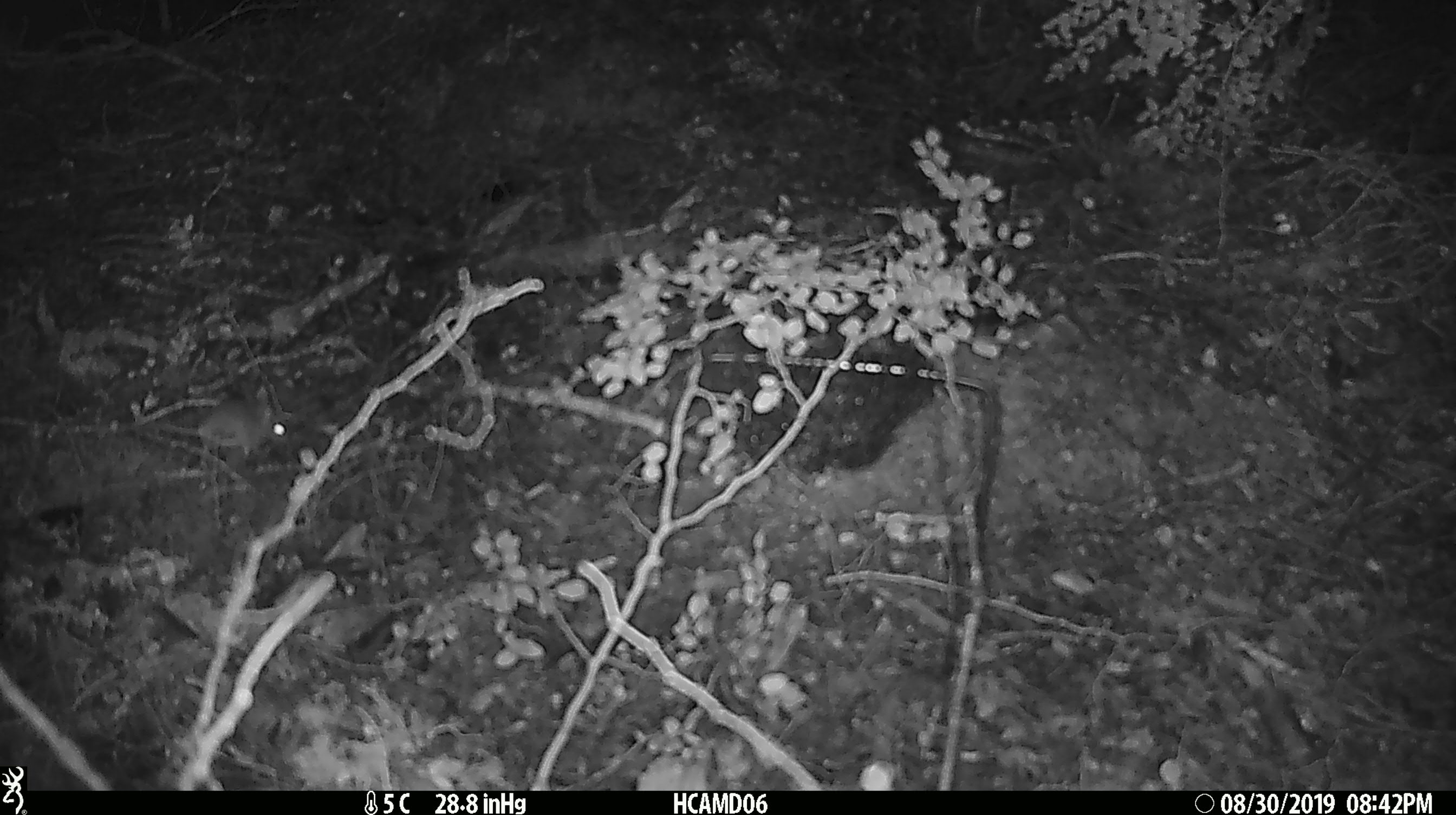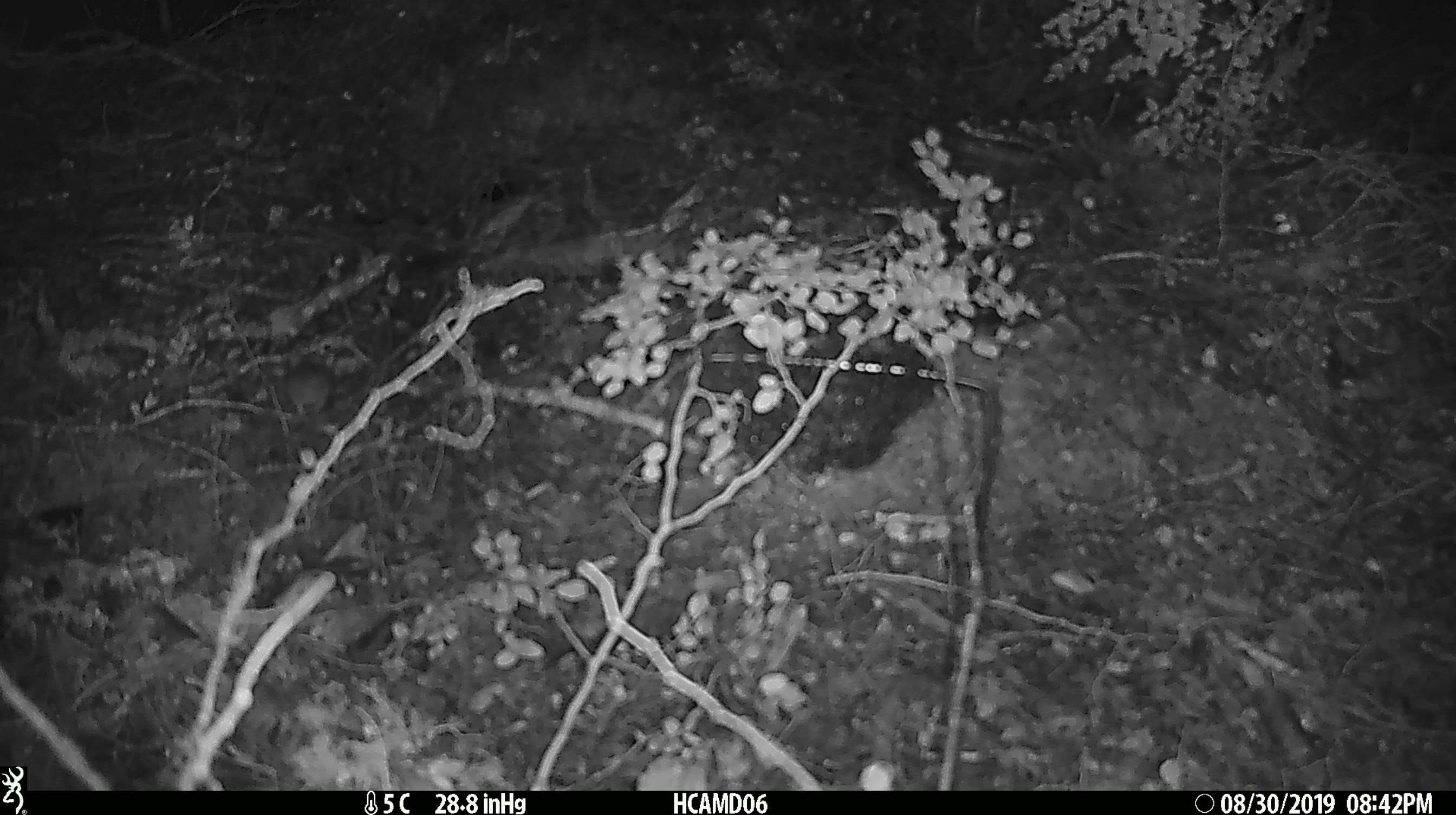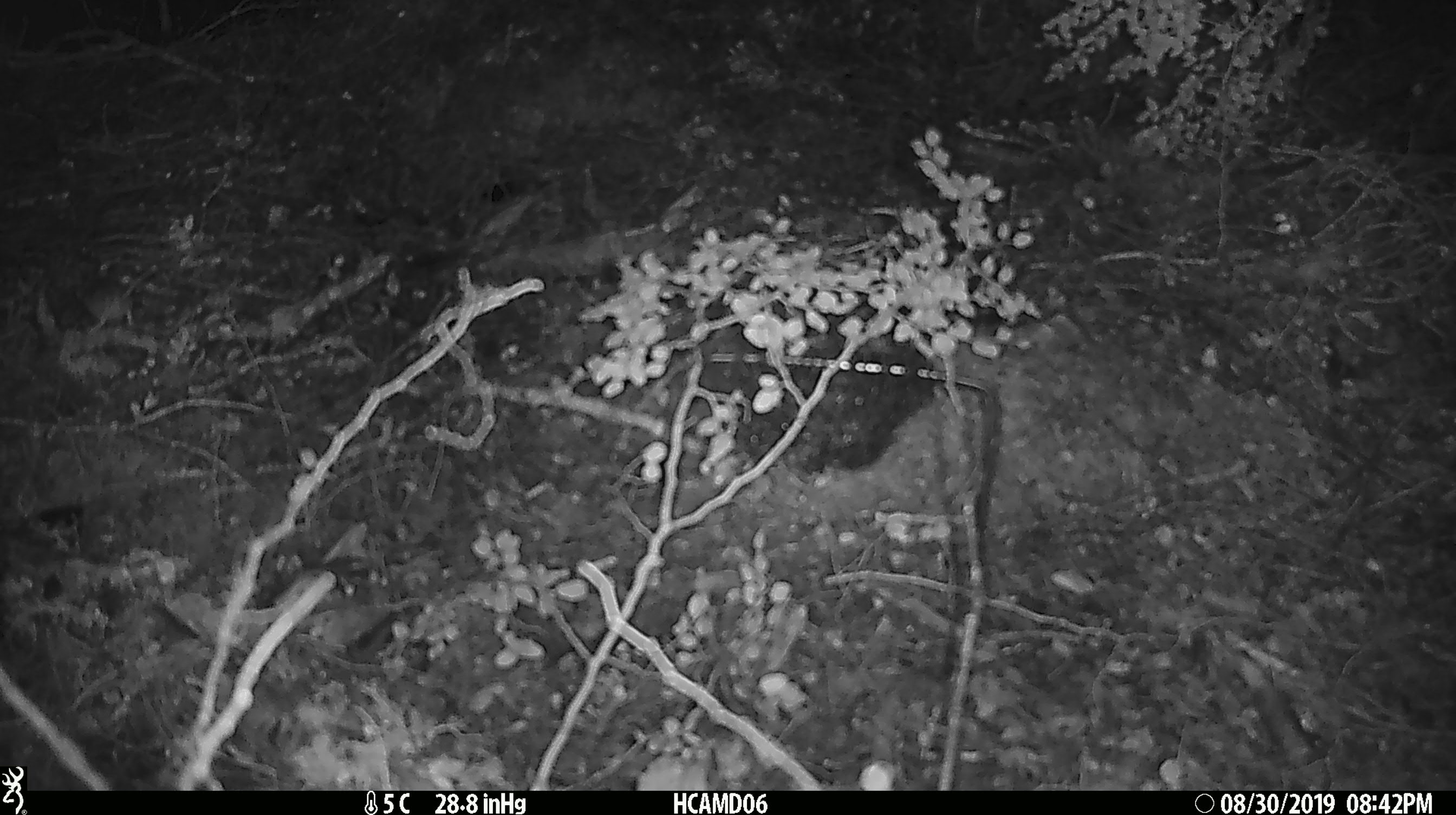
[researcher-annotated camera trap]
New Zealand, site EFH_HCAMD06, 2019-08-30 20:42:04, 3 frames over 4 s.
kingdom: Animalia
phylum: Chordata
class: Mammalia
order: Rodentia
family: Muridae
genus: Mus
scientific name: Mus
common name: mouse